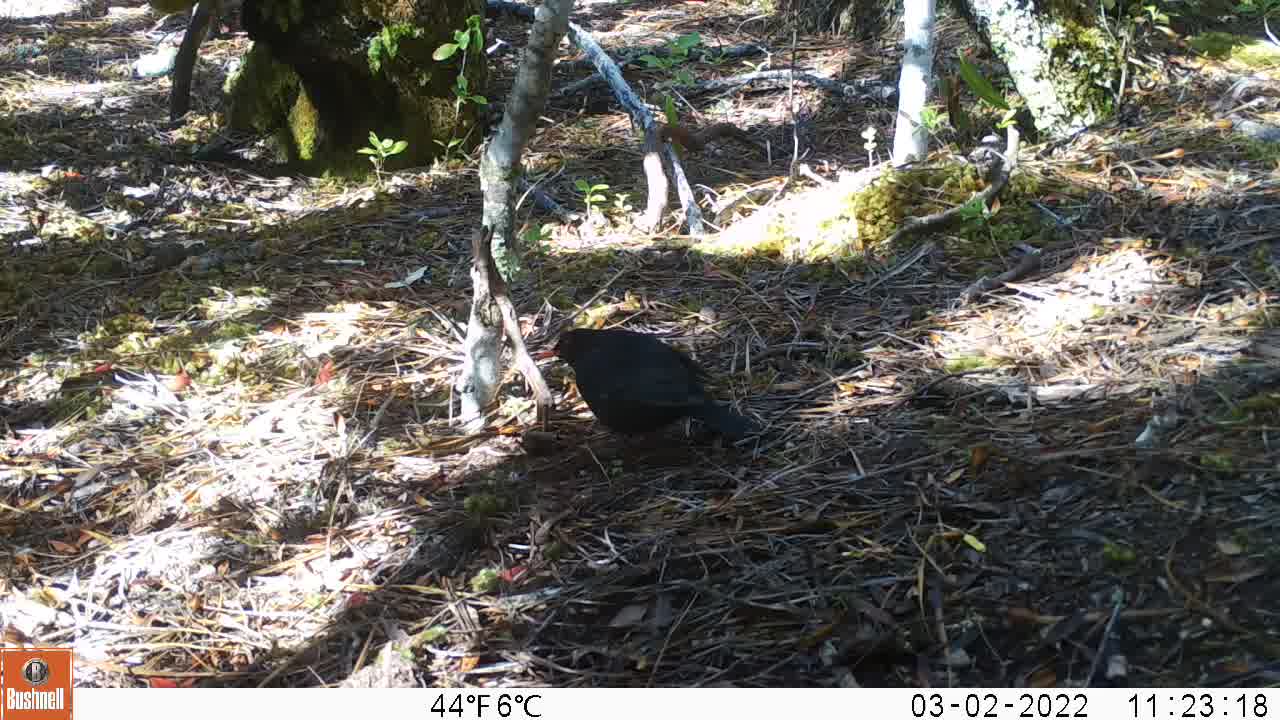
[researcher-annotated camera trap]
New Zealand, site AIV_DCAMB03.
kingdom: Animalia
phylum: Chordata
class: Aves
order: Passeriformes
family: Turdidae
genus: Turdus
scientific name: Turdus merula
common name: eurasian blackbird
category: blackbird